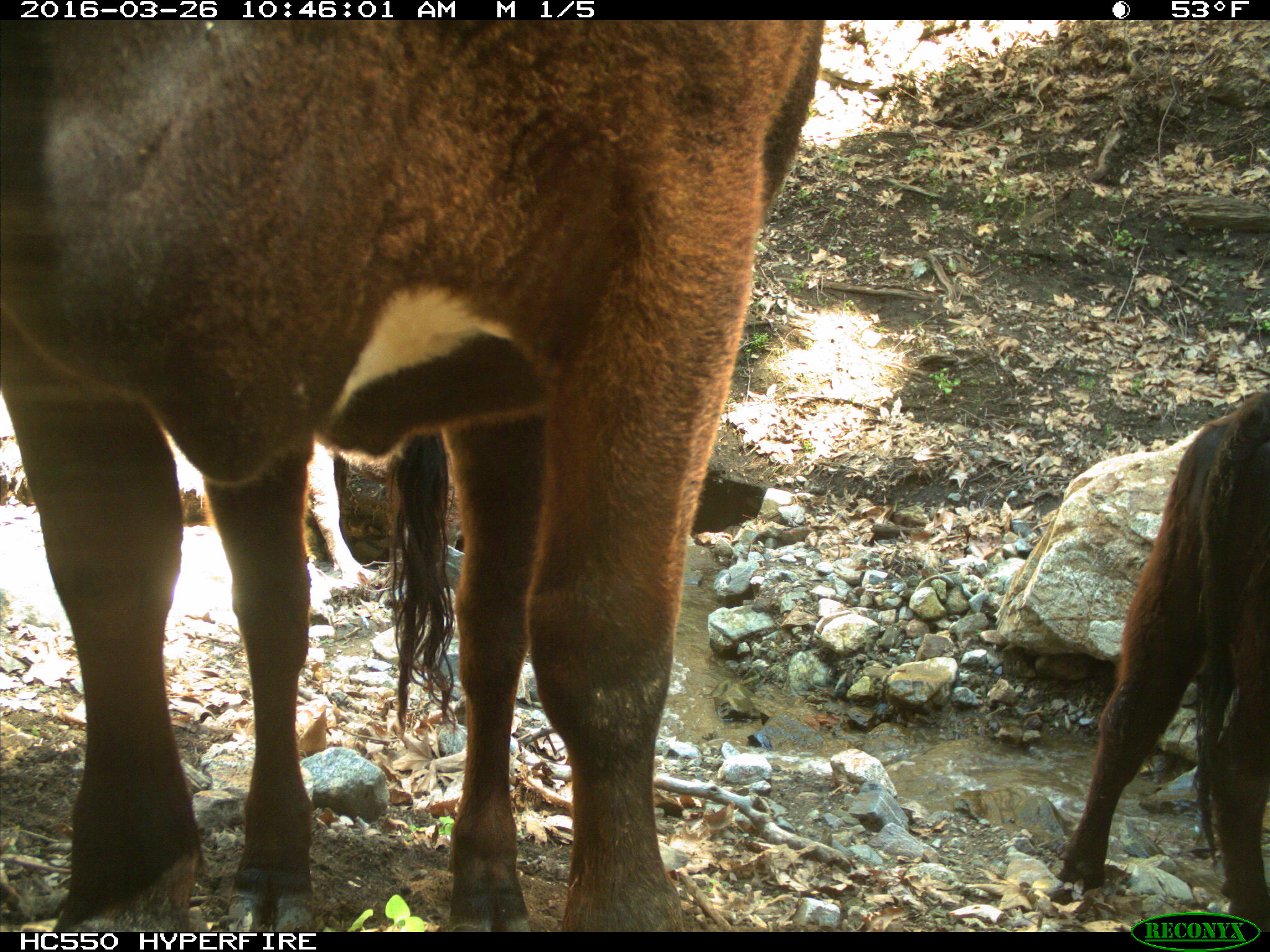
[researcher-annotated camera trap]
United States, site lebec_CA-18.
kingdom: Animalia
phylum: Chordata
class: Mammalia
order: Artiodactyla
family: Bovidae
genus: Bos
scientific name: Bos taurus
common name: domestic cow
Bos taurus (domestic cow).